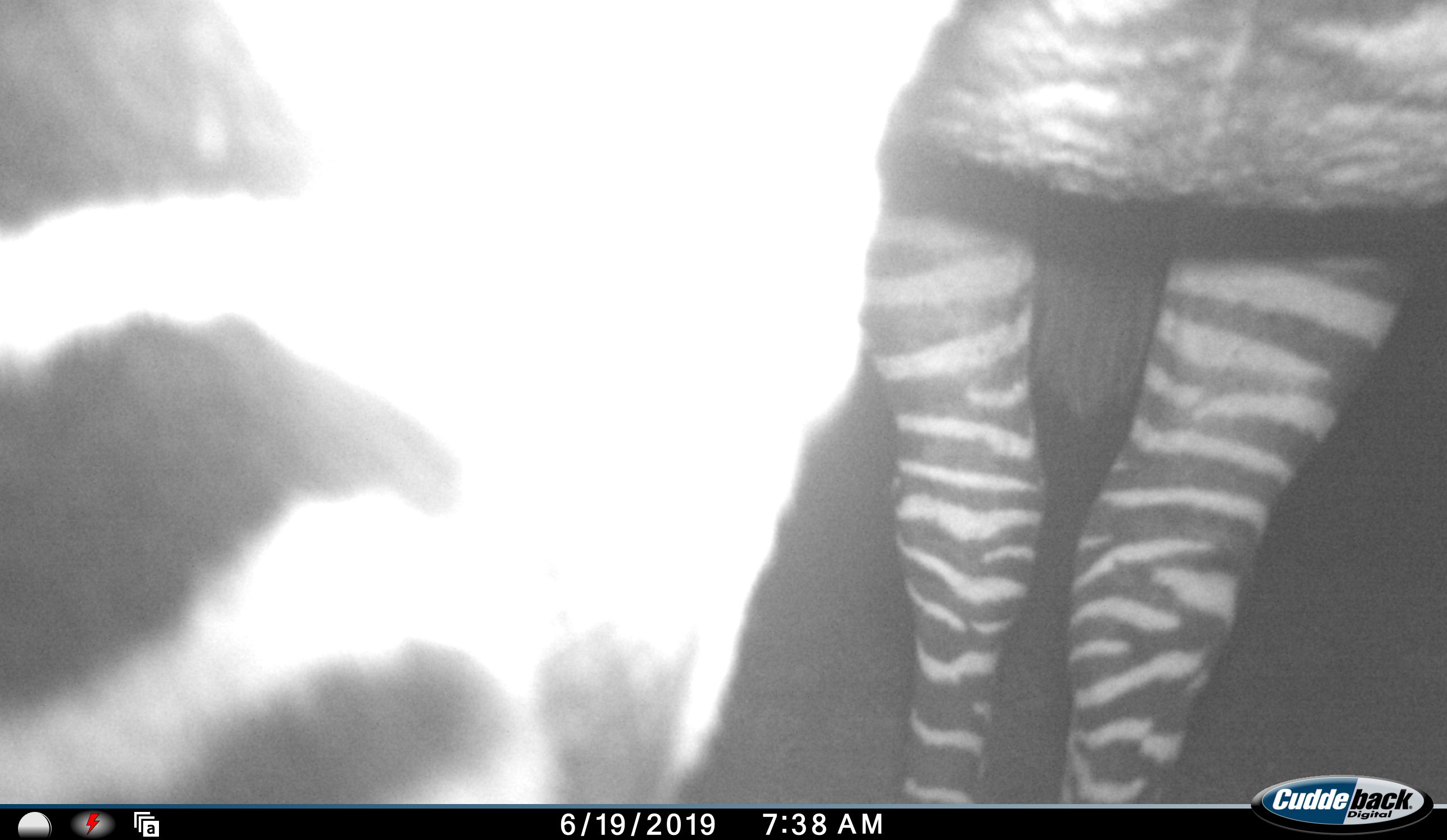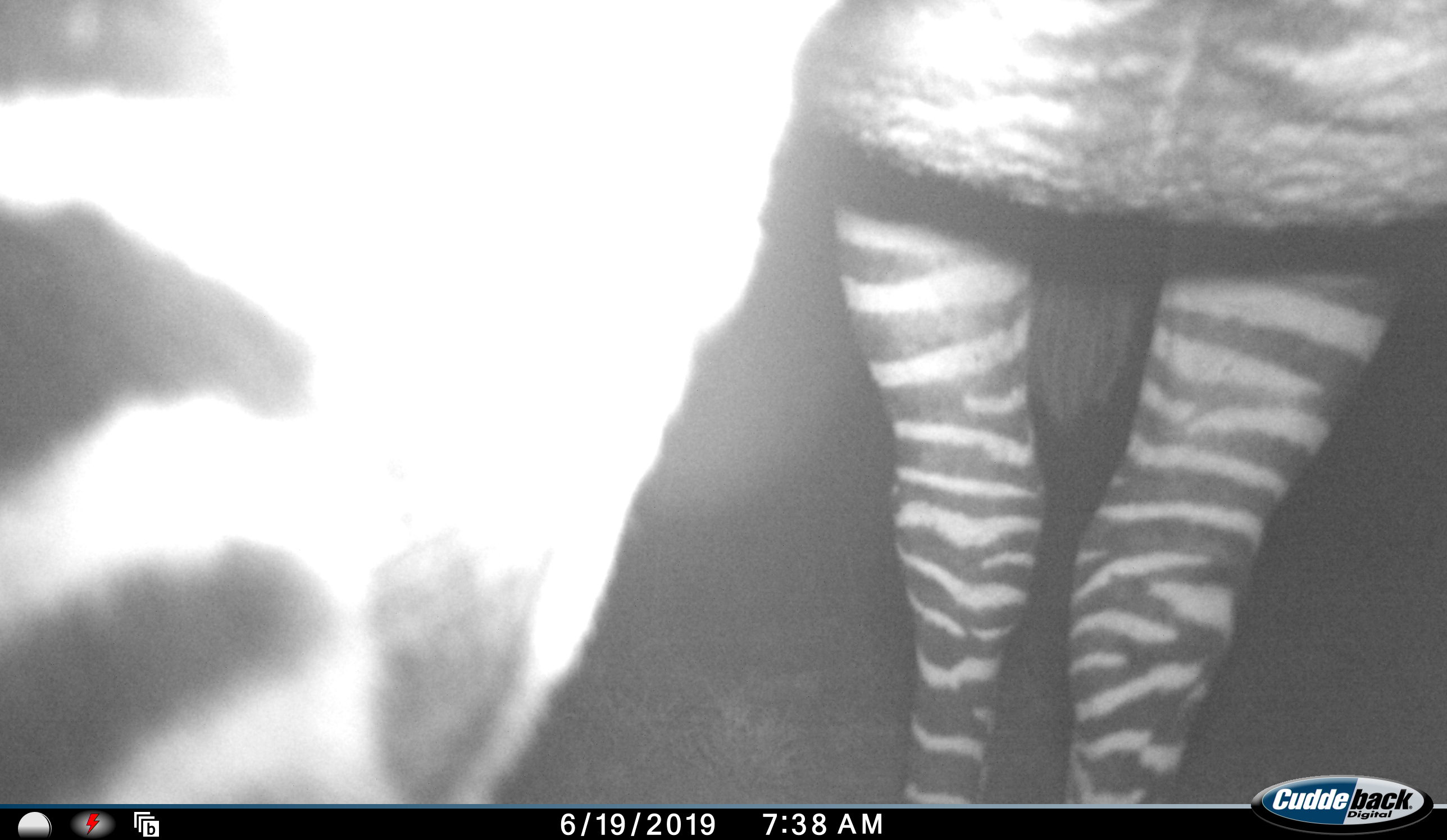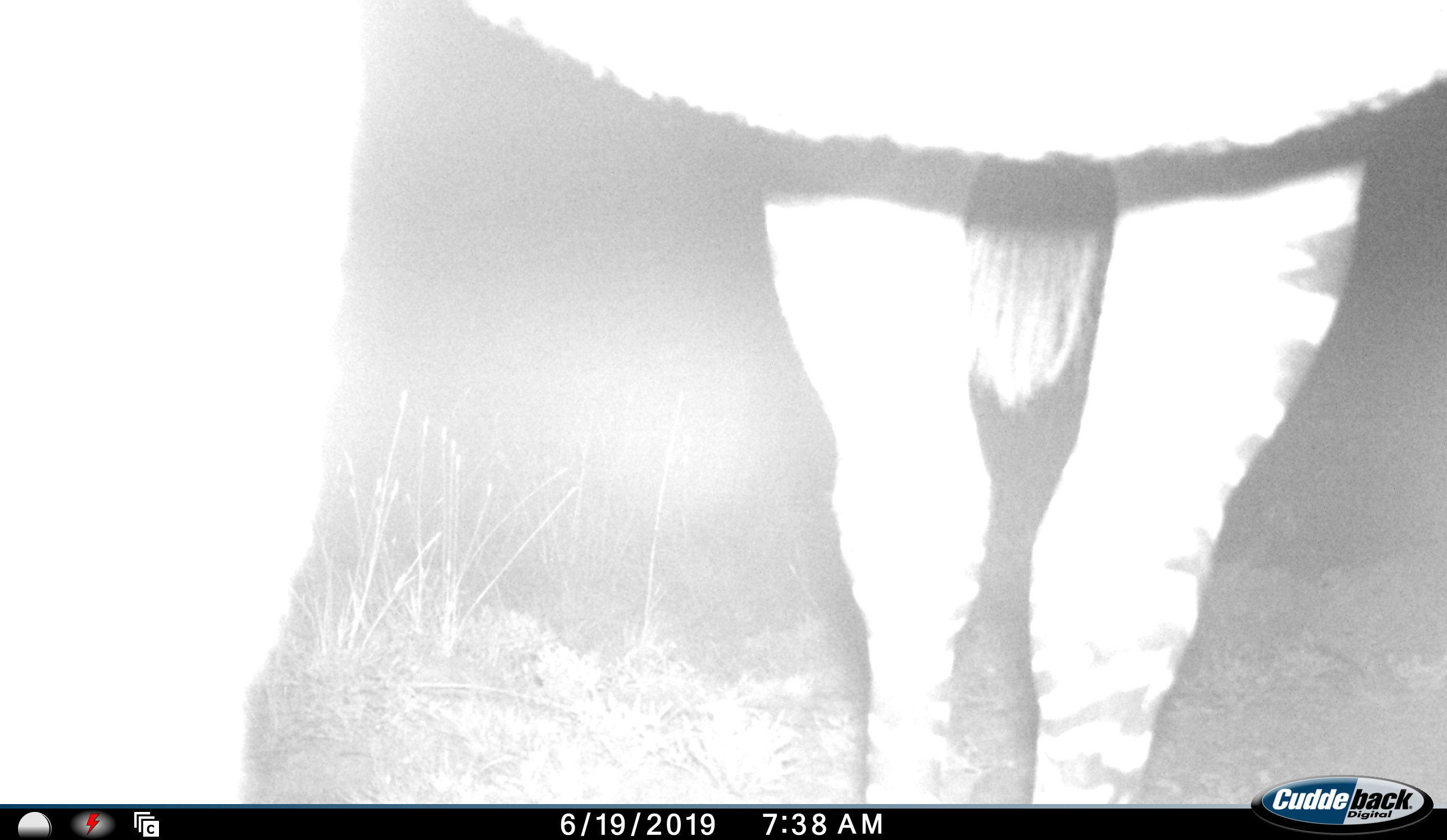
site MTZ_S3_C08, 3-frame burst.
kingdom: Animalia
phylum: Chordata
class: Mammalia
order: Perissodactyla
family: Equidae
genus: Equus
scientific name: Equus zebra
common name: mountain zebra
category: zebramountain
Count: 1.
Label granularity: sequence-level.